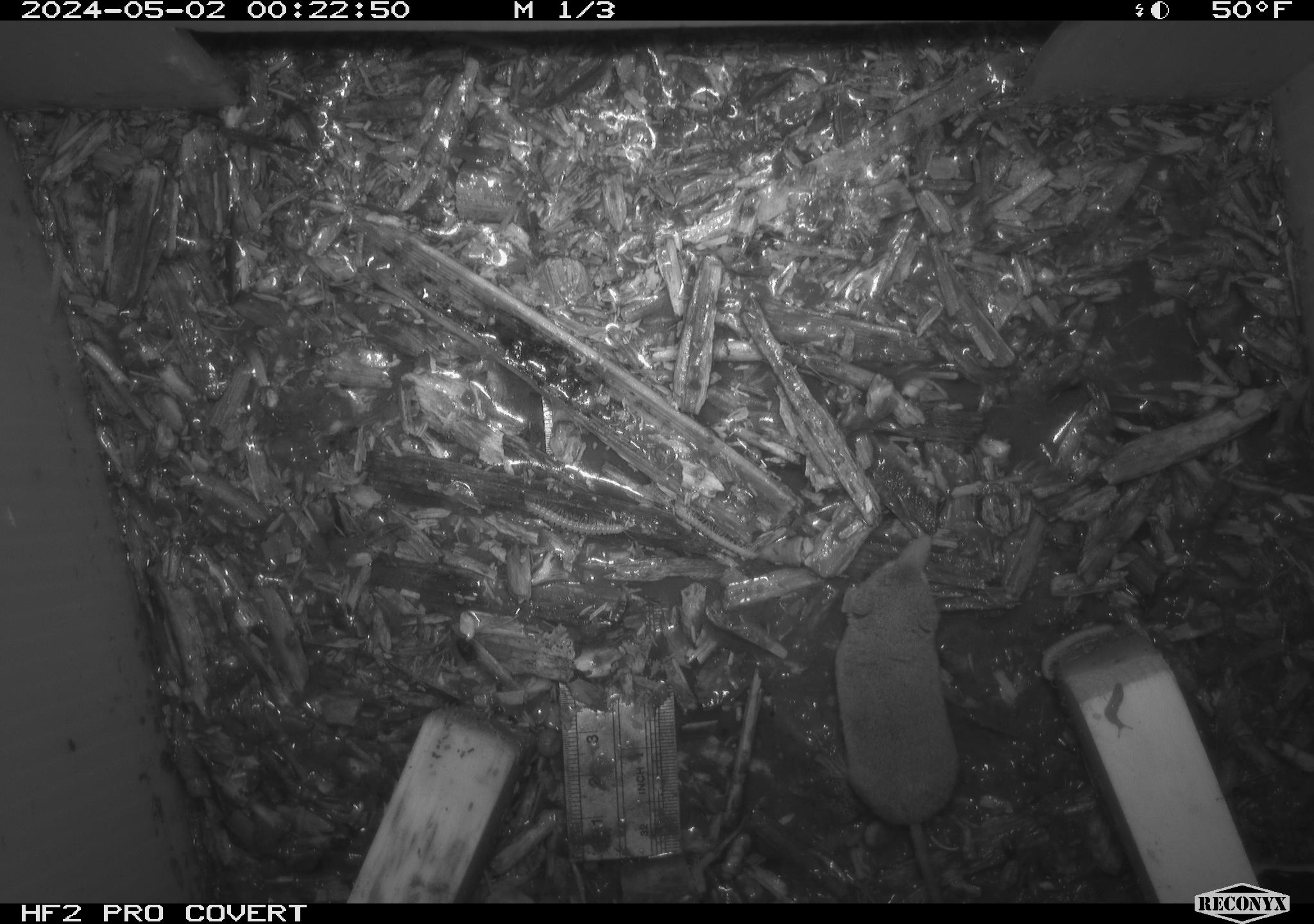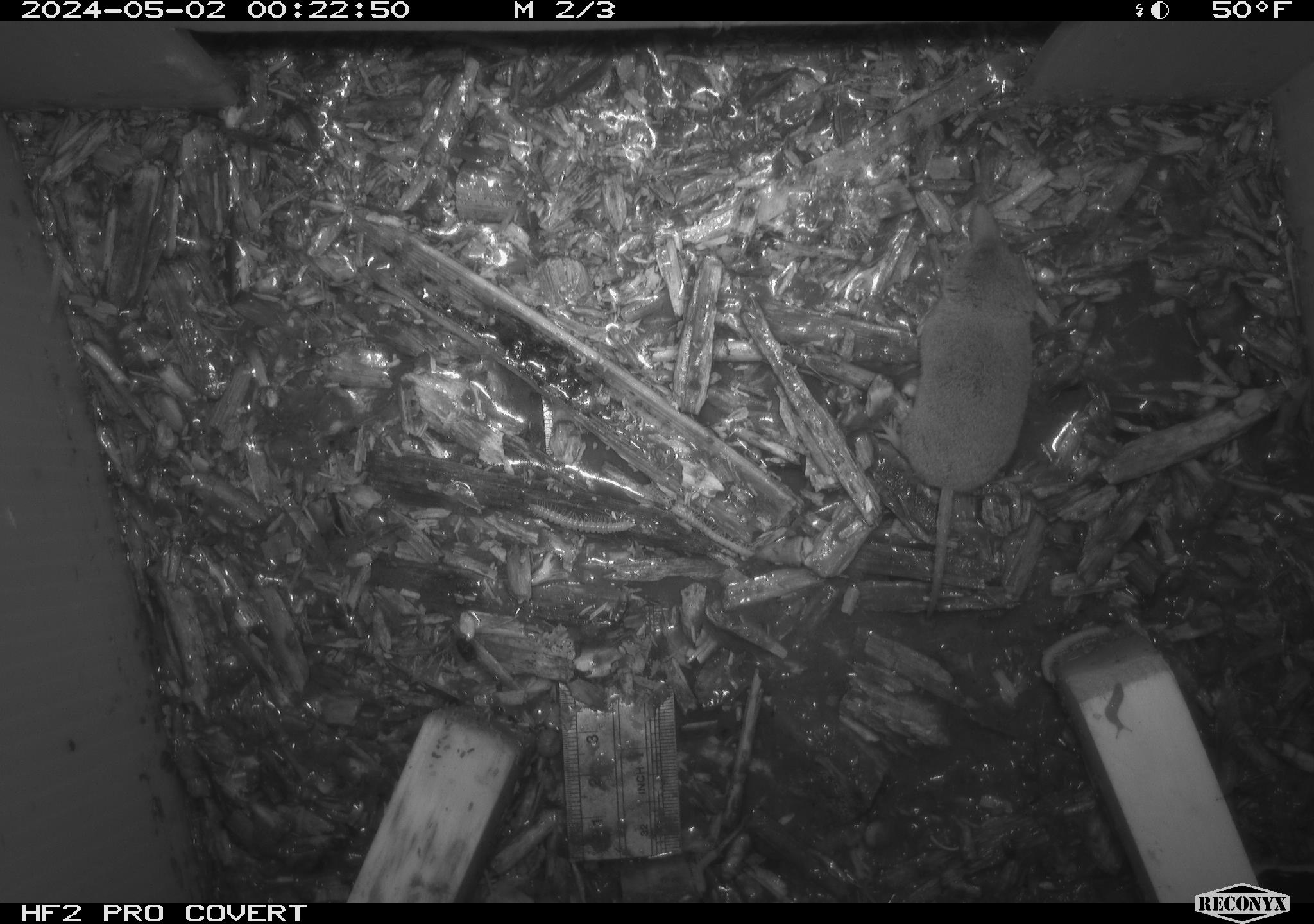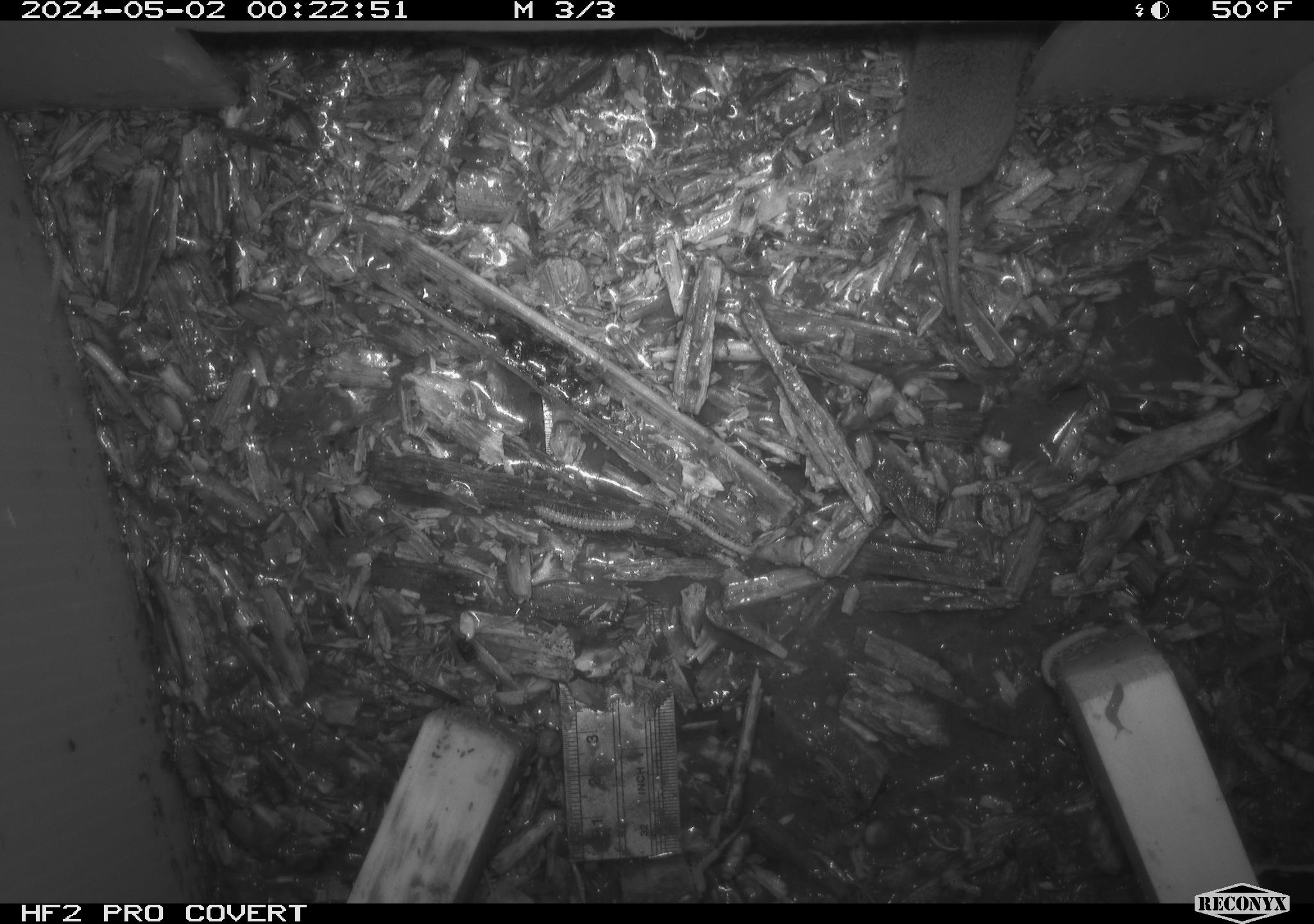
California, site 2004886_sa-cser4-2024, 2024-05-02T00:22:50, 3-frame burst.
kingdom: Animalia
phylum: Chordata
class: Mammalia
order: Eulipotyphla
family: Soricidae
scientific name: Soricidae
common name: shrews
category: soricidae family